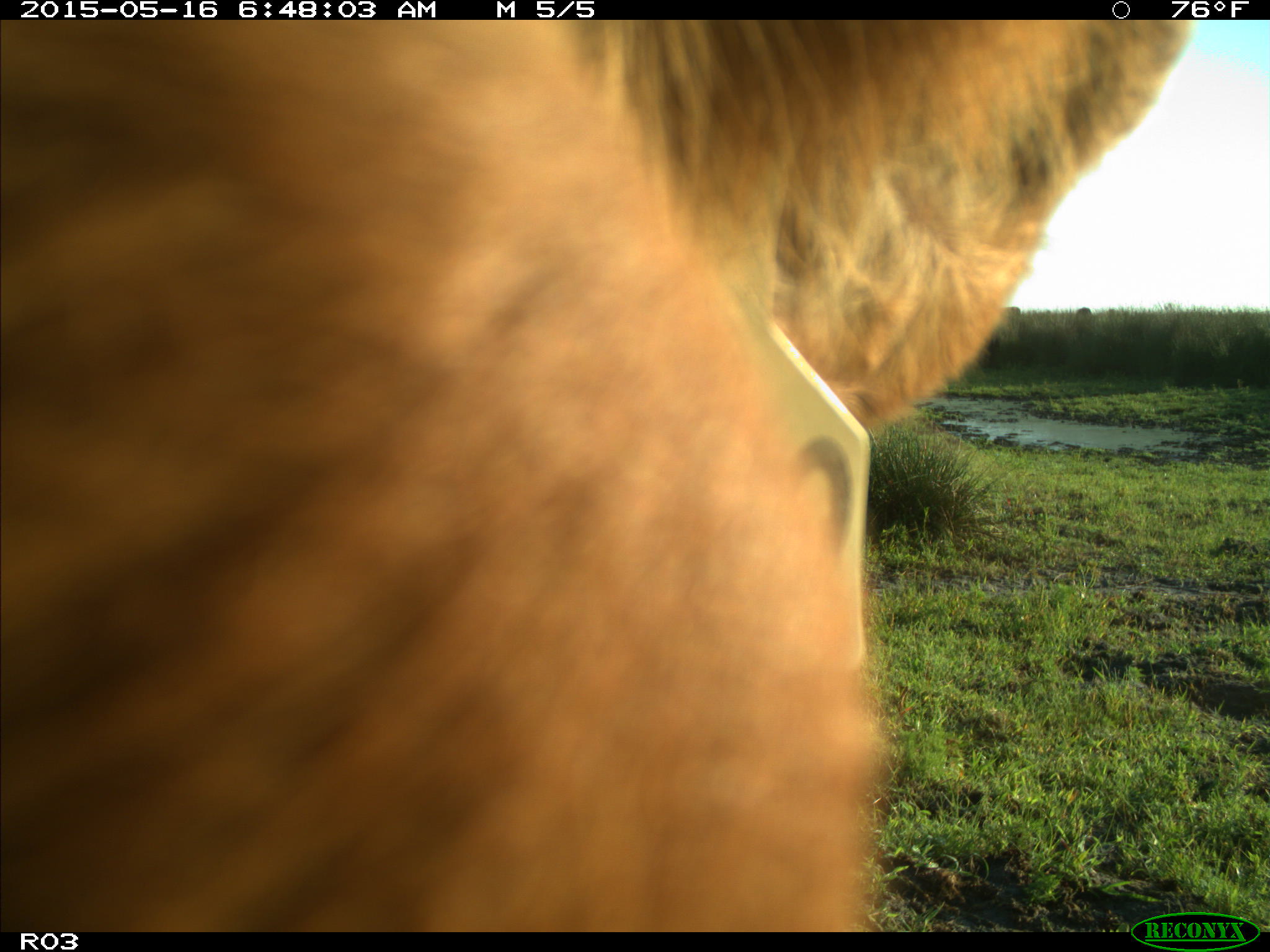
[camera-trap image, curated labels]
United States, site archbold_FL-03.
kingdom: Animalia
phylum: Chordata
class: Mammalia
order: Artiodactyla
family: Bovidae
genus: Bos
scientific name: Bos taurus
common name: domestic cow